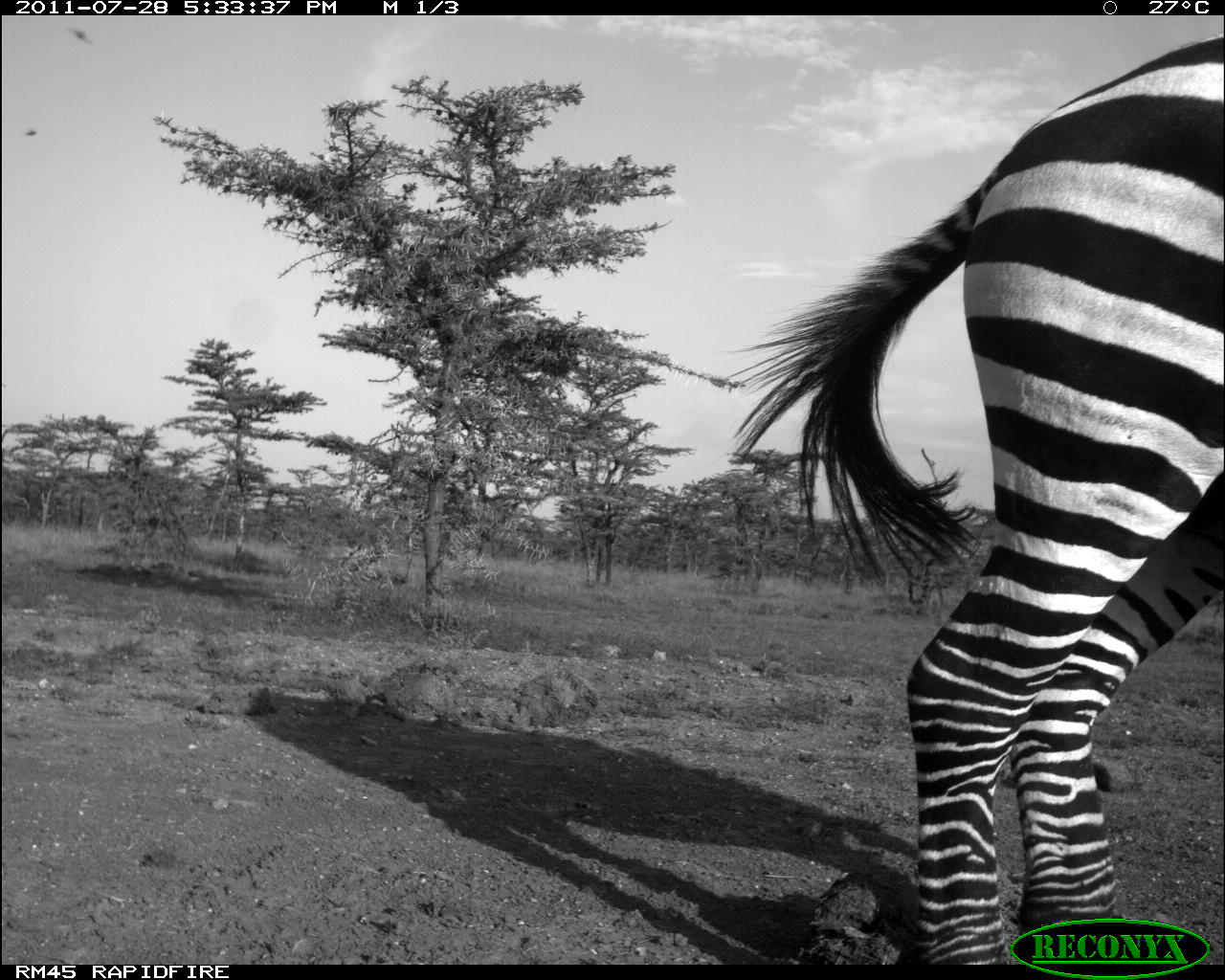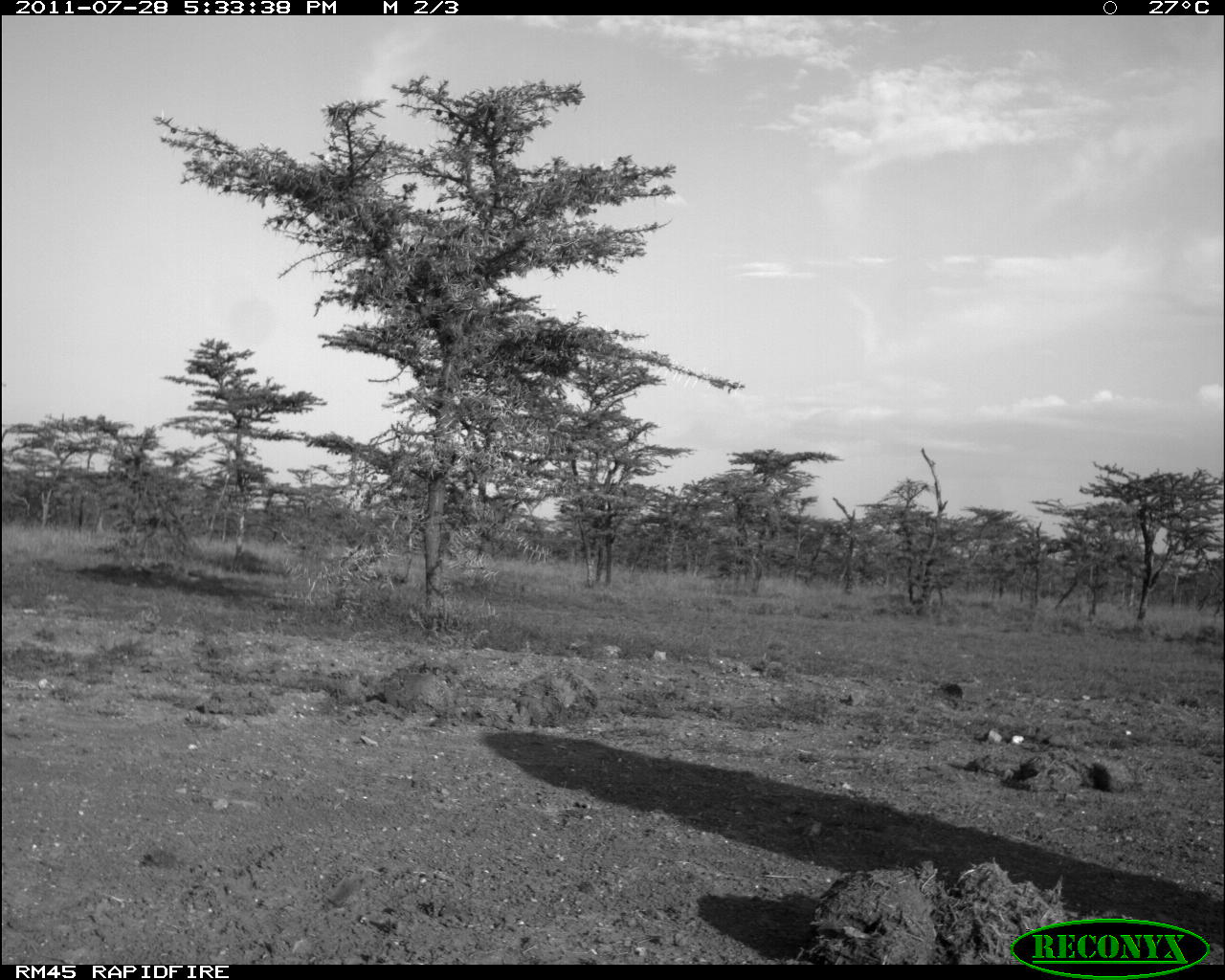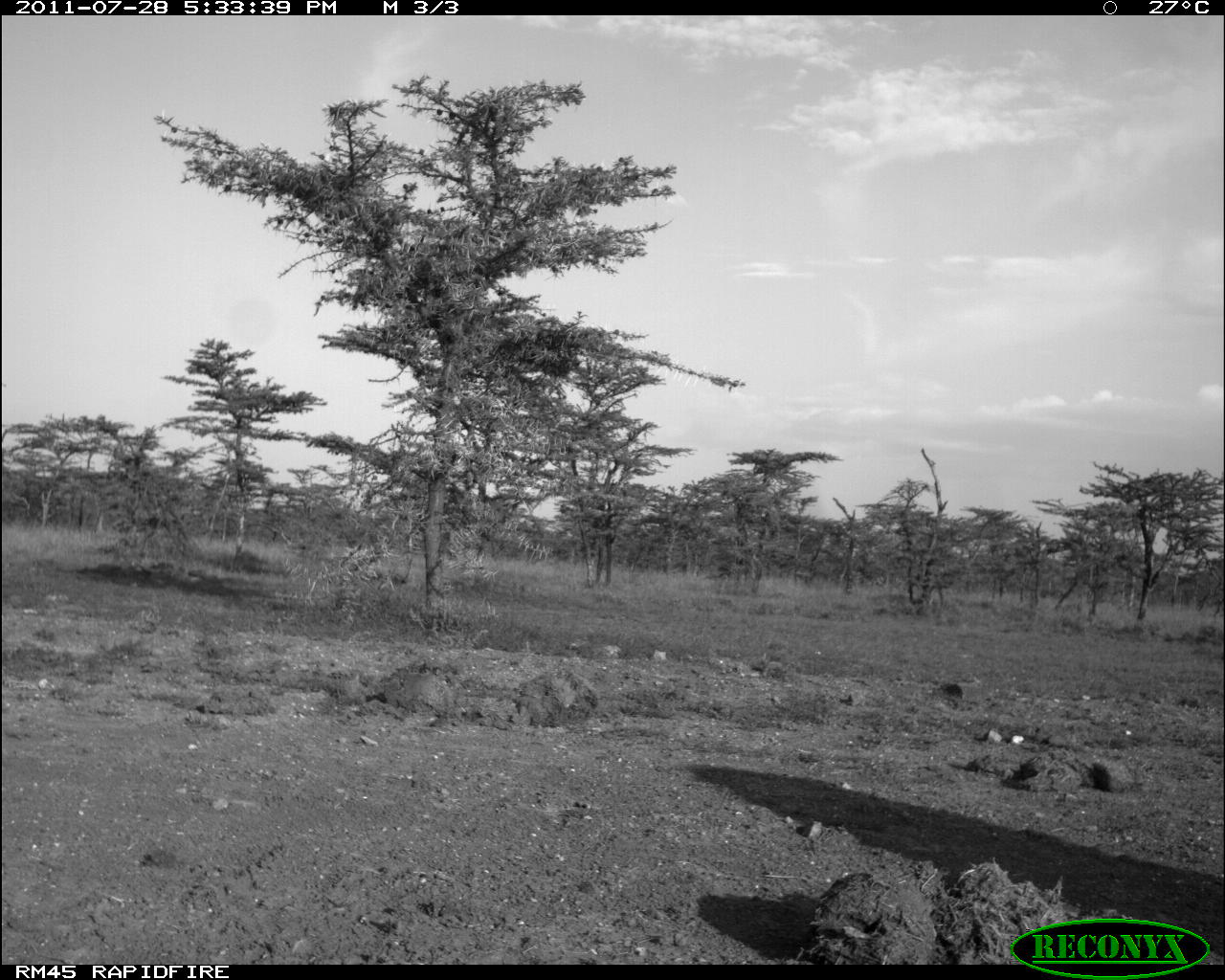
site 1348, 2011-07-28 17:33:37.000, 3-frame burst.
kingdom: Animalia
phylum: Chordata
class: Mammalia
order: Perissodactyla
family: Equidae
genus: Equus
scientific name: Equus quagga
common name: plains zebra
Equus quagga (plains zebra), count 1.